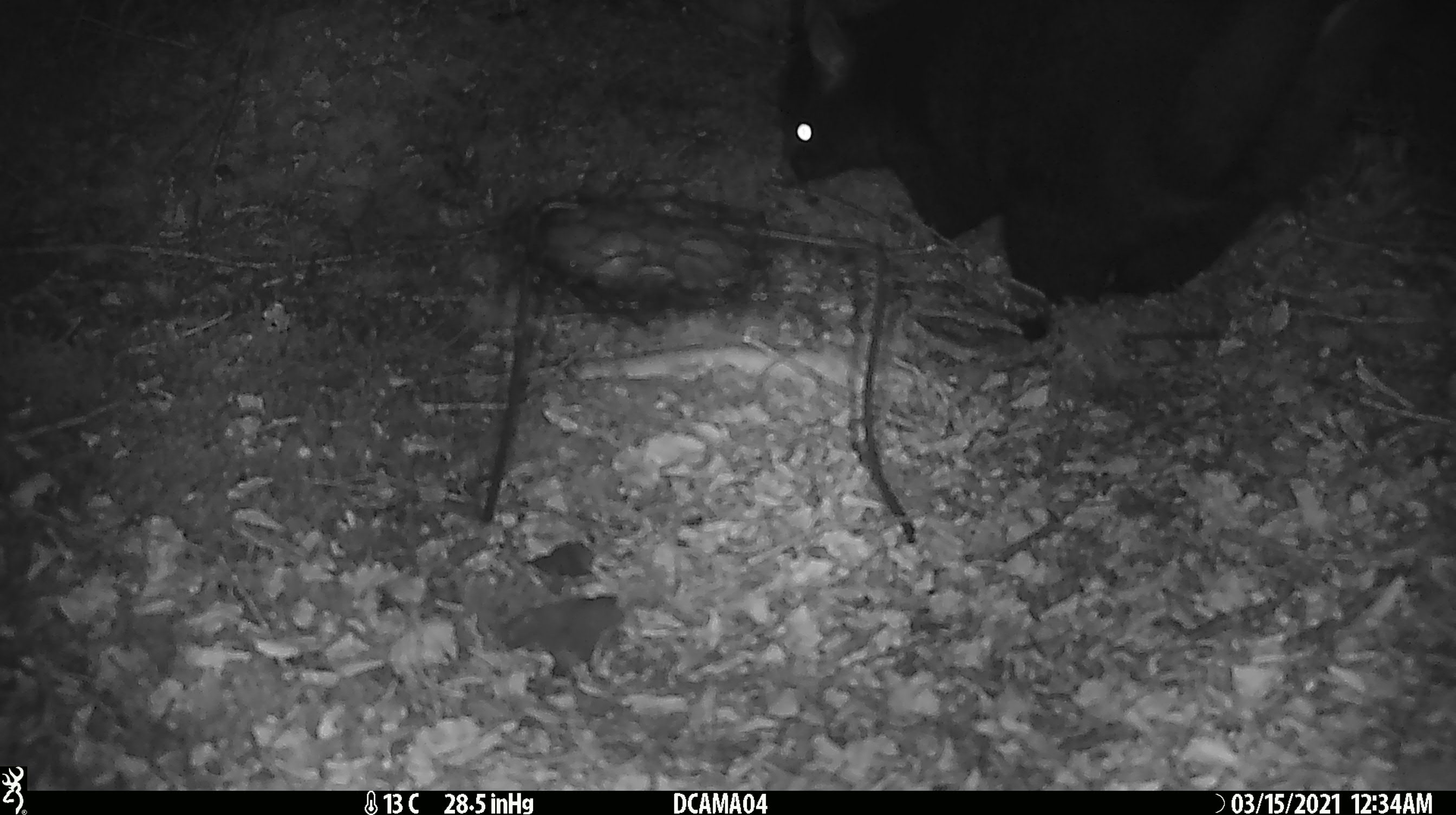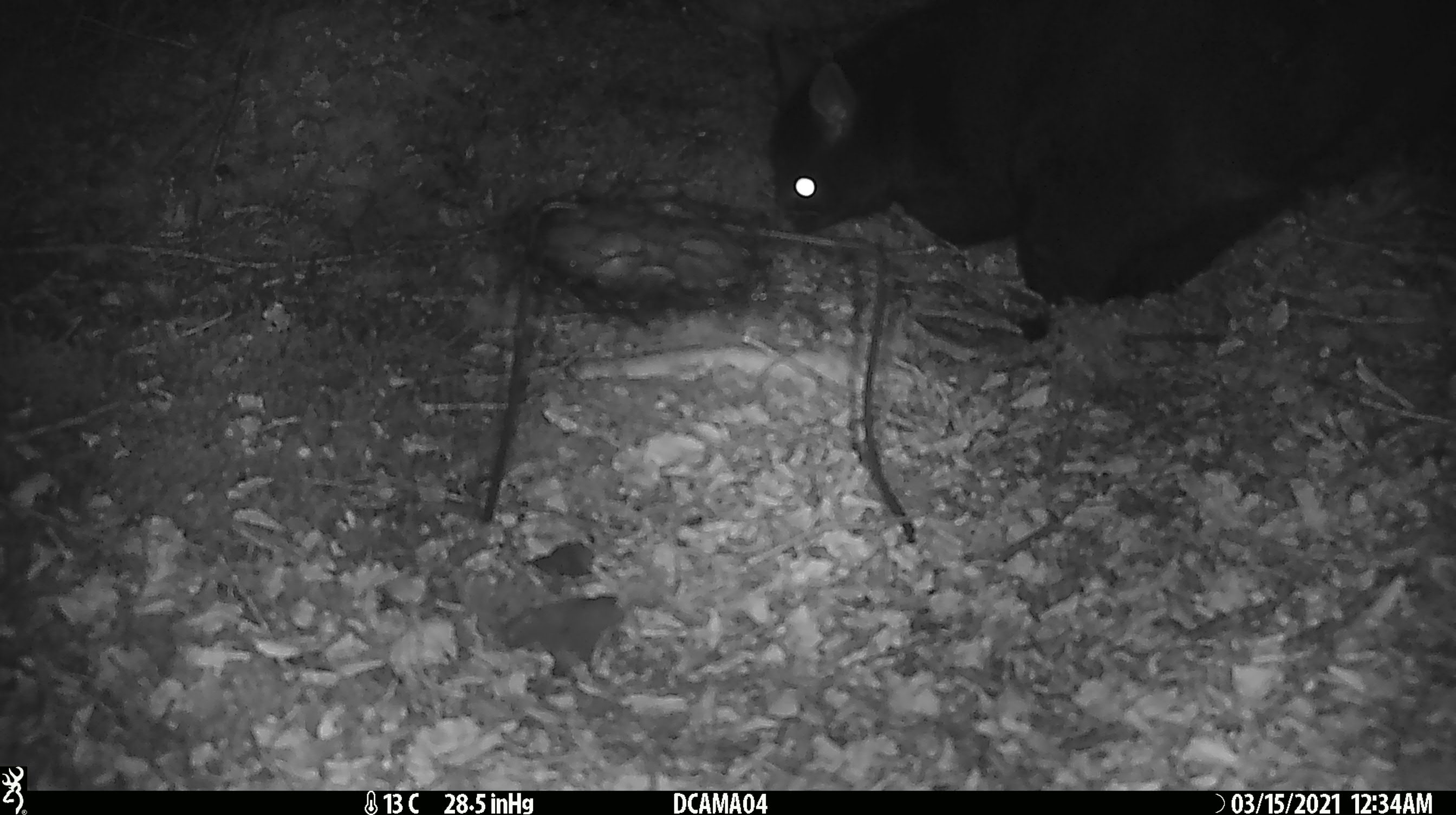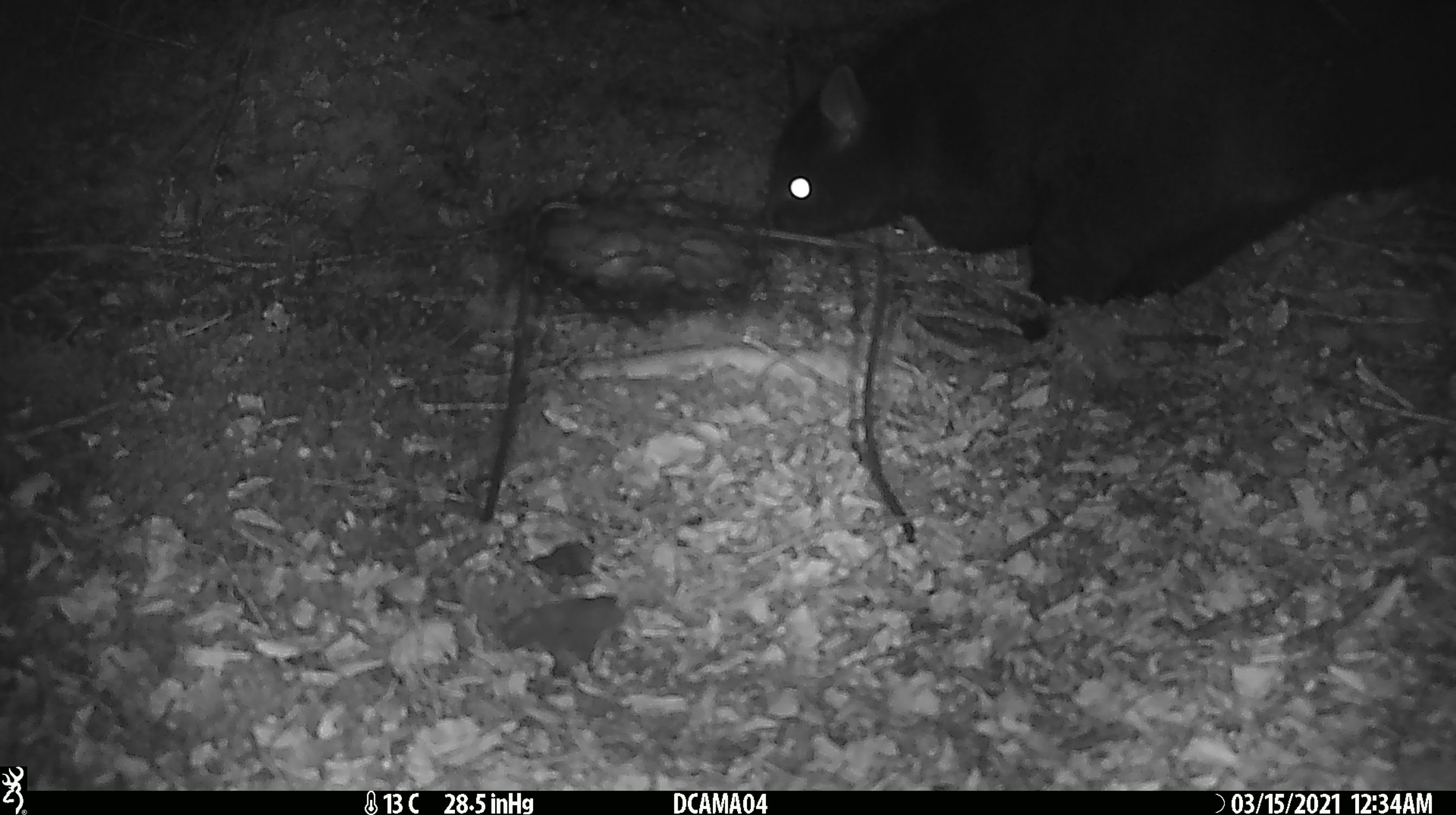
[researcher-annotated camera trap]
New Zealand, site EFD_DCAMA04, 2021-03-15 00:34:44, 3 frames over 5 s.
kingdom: Animalia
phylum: Chordata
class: Mammalia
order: Diprotodontia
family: Phalangeridae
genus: Trichosurus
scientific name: Trichosurus vulpecula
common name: common brushtail possum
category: possum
Possum (common brushtail possum) (Trichosurus vulpecula).